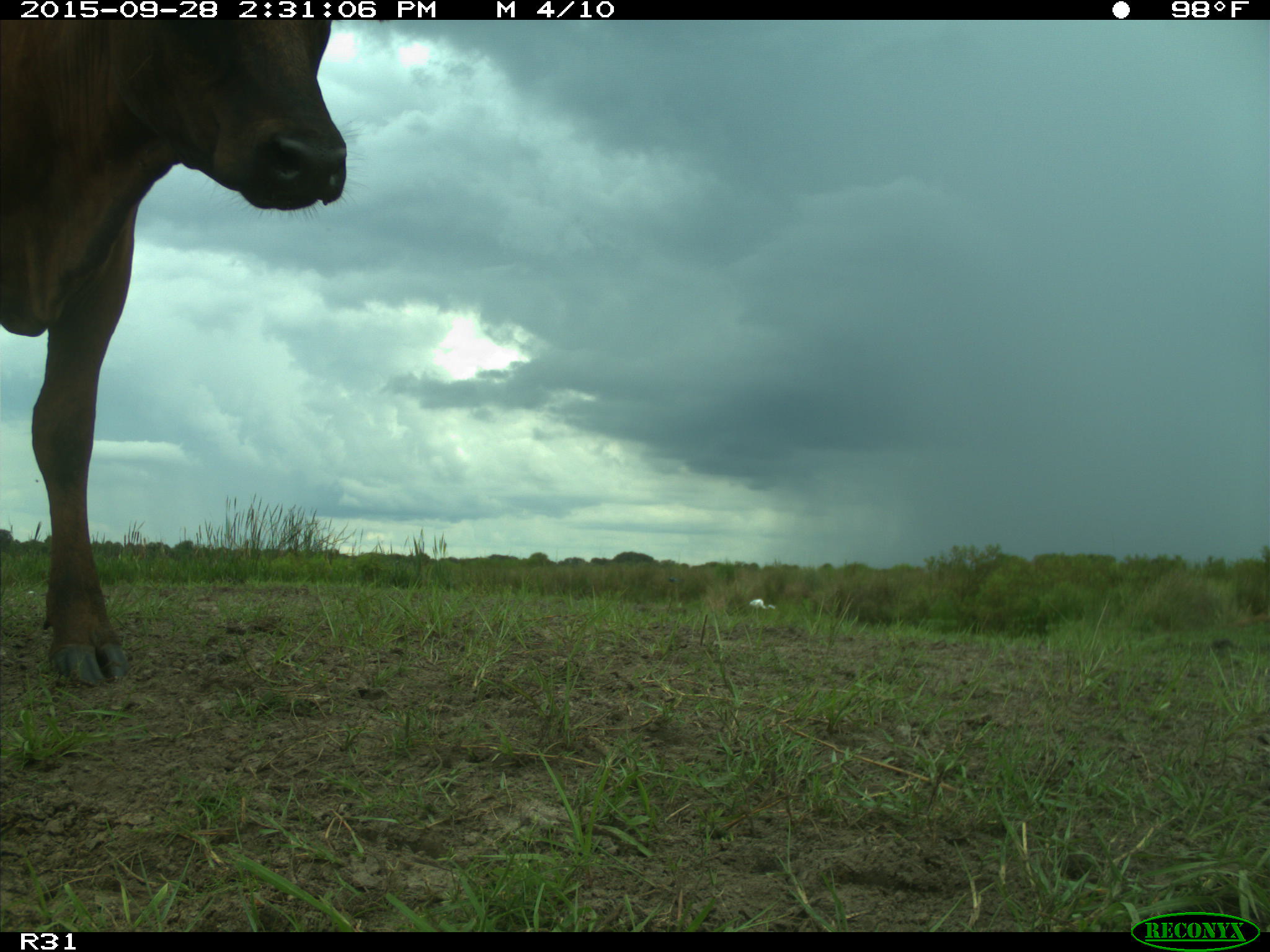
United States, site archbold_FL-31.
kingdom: Animalia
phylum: Chordata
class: Mammalia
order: Artiodactyla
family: Bovidae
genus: Bos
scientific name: Bos taurus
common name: domestic cow